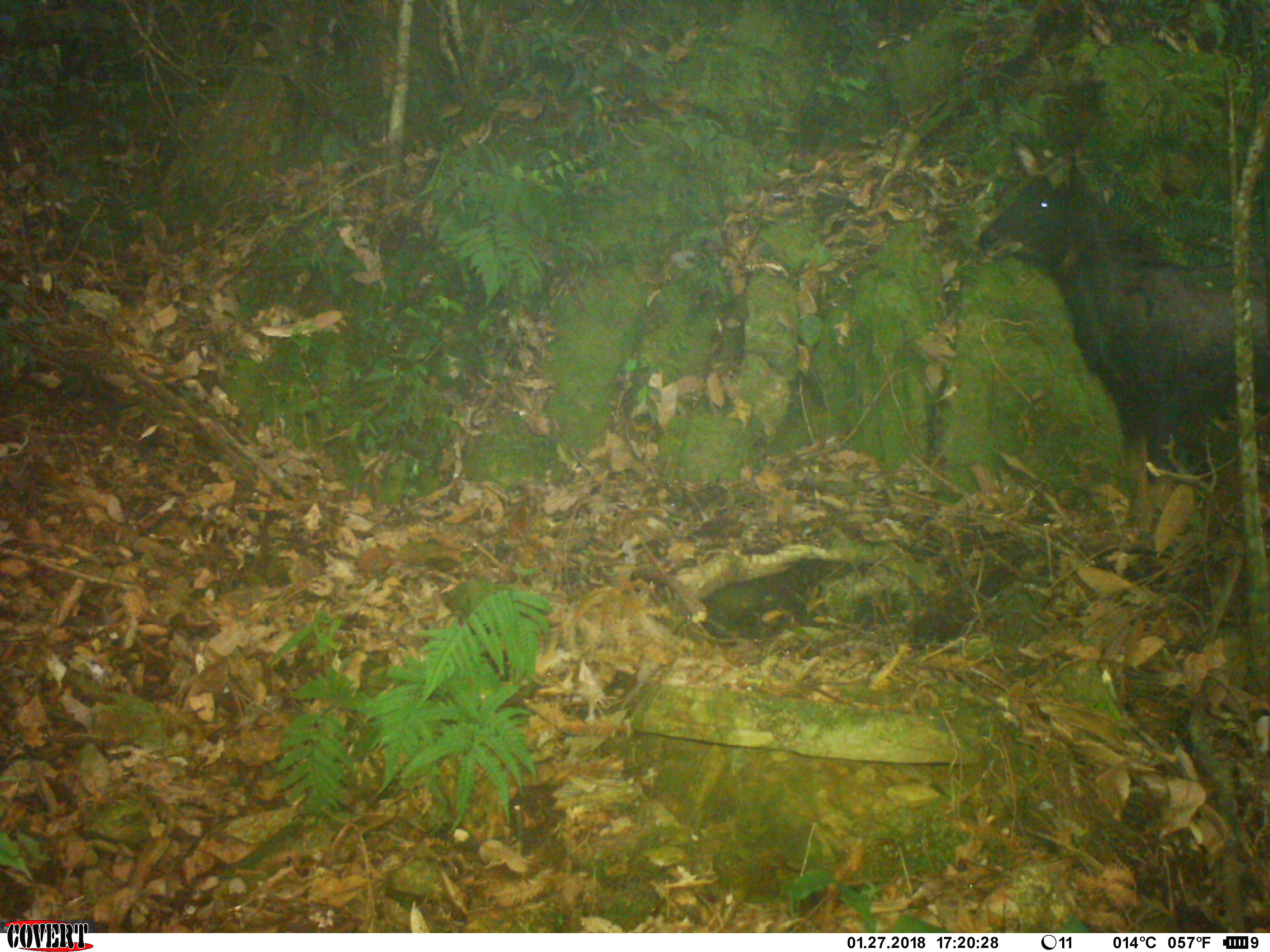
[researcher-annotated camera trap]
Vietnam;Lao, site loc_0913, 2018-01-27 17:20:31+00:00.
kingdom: Animalia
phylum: Chordata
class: Mammalia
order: Artiodactyla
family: Bovidae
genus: Capricornis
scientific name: Capricornis sumatraensis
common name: chinese serow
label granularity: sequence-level